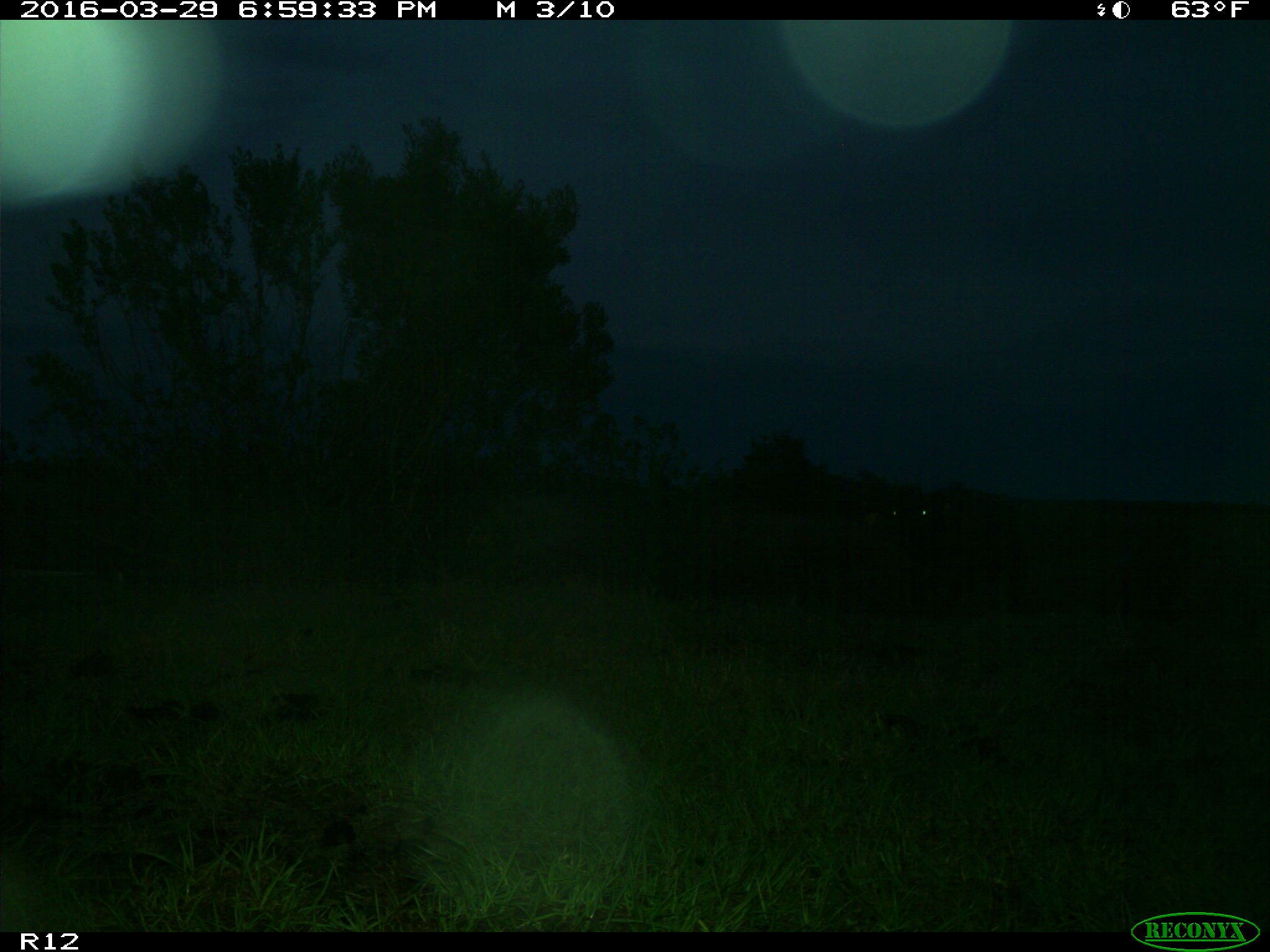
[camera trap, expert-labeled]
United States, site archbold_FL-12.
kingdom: Animalia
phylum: Chordata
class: Mammalia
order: Artiodactyla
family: Bovidae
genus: Bos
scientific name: Bos taurus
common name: domestic cow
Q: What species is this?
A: Bos taurus (domestic cow).